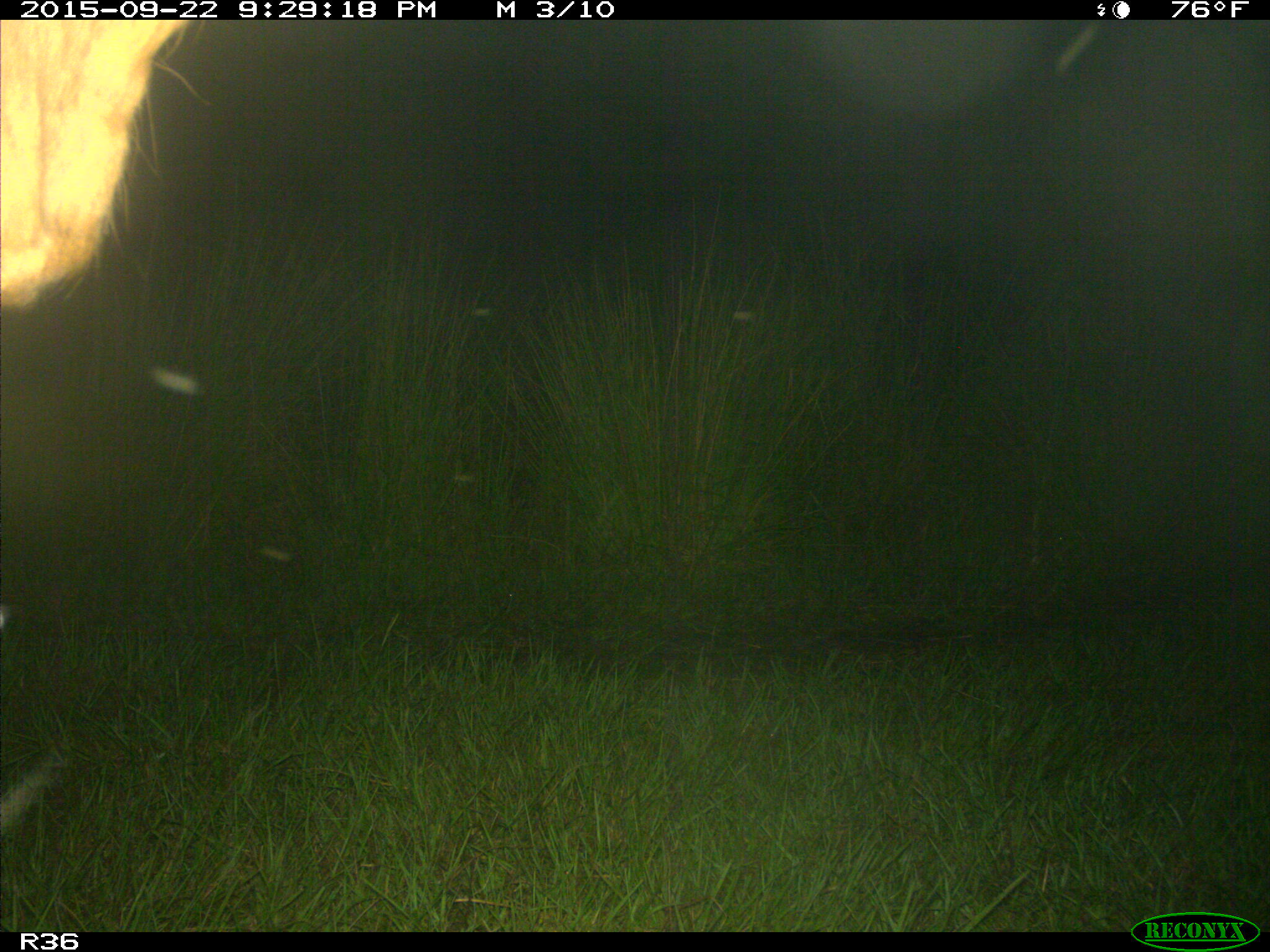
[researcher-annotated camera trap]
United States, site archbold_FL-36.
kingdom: Animalia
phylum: Chordata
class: Mammalia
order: Artiodactyla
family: Bovidae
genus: Bos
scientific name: Bos taurus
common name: domestic cow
Bos taurus (domestic cow).